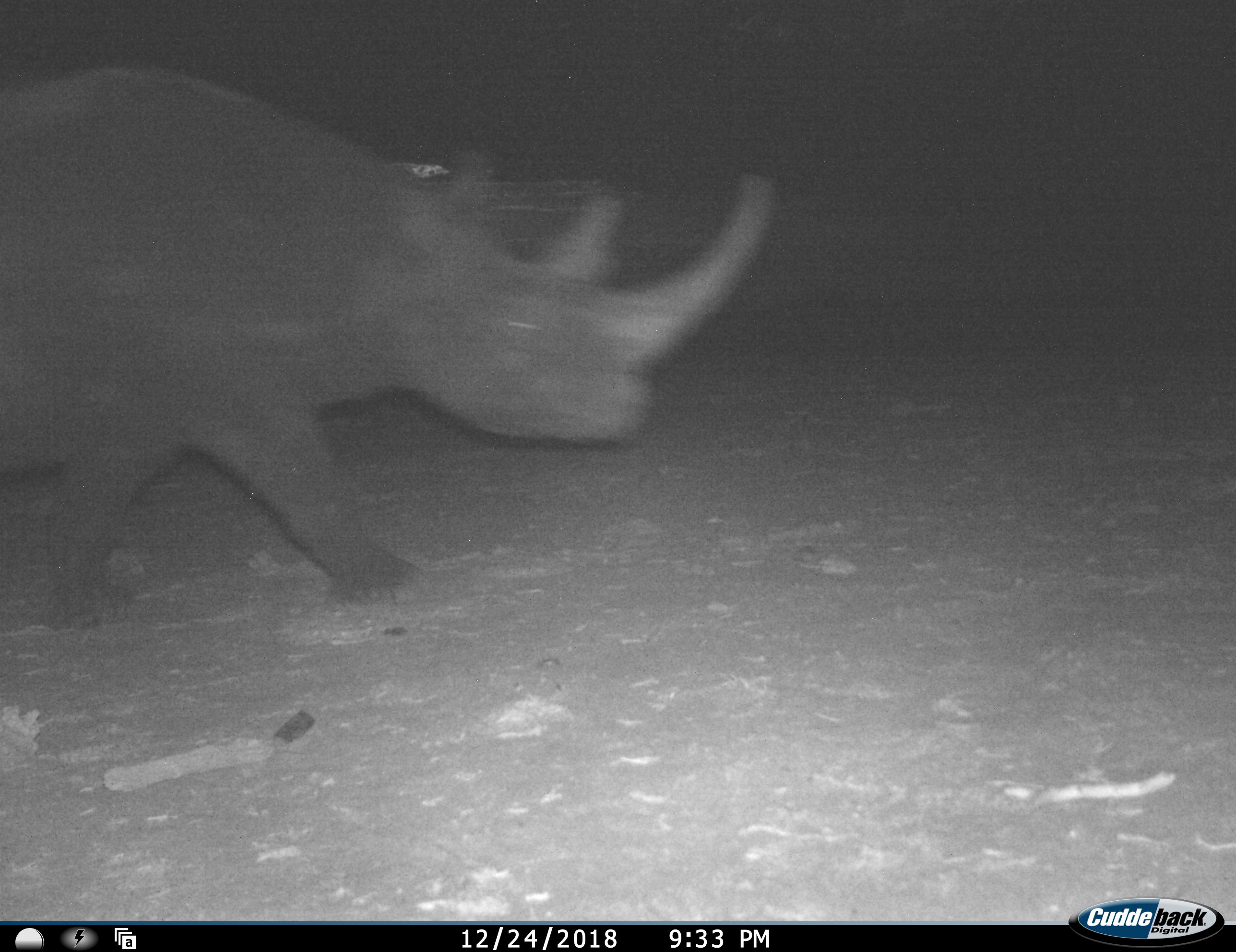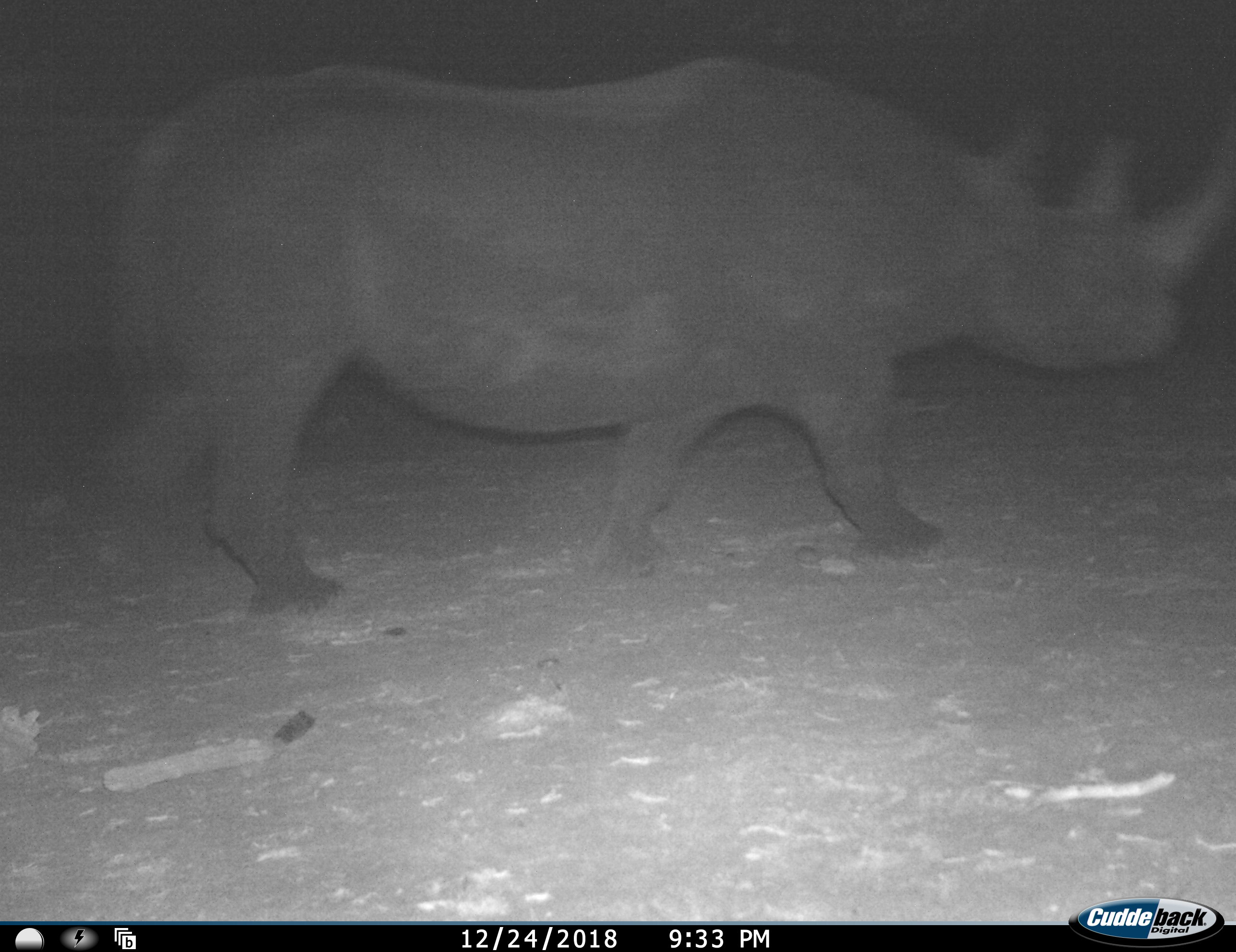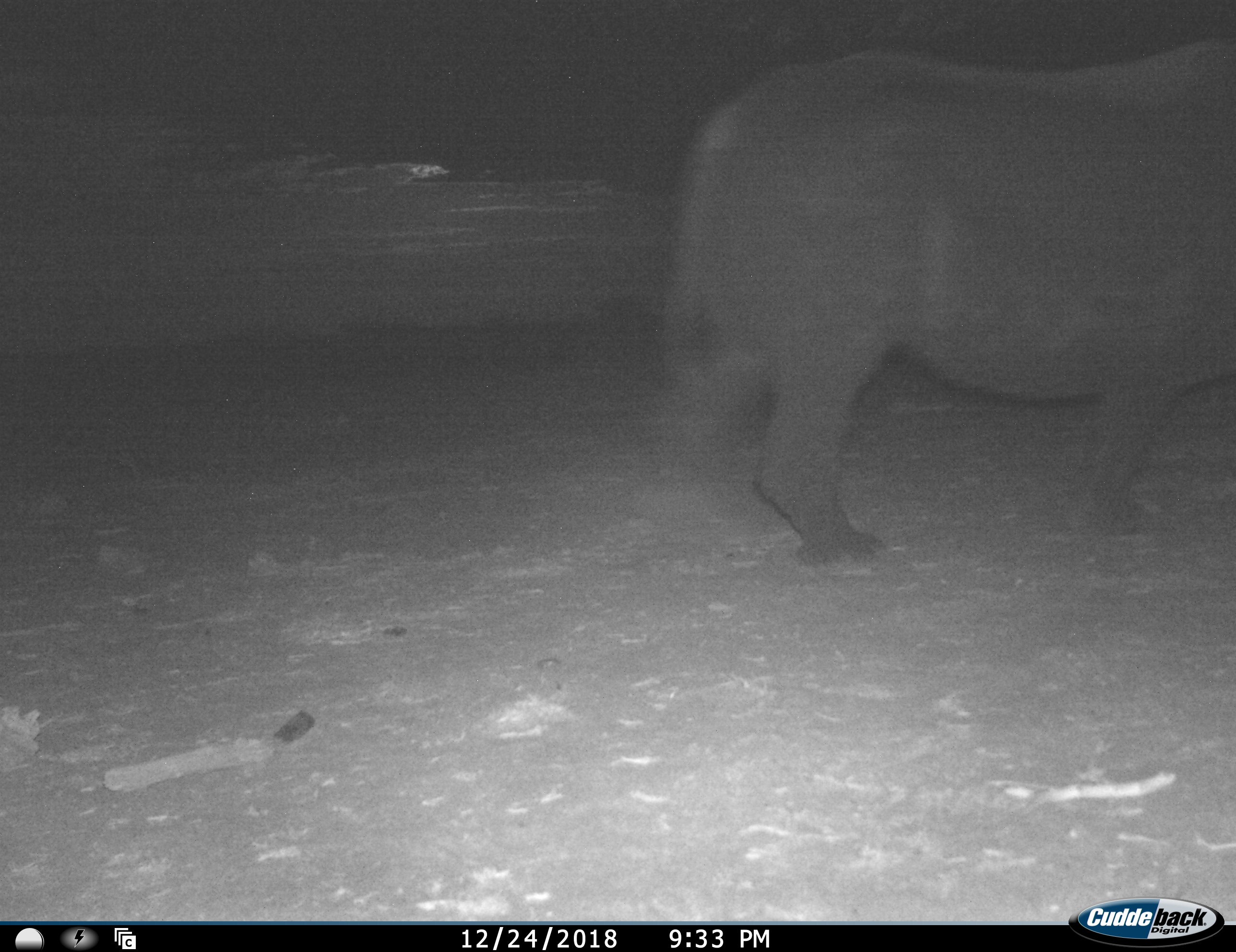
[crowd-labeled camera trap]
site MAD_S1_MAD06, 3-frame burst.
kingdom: Animalia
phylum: Chordata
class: Mammalia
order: Perissodactyla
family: Rhinocerotidae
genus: Diceros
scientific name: Diceros bicornis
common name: black rhinoceros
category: rhinocerosblack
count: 1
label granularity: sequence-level